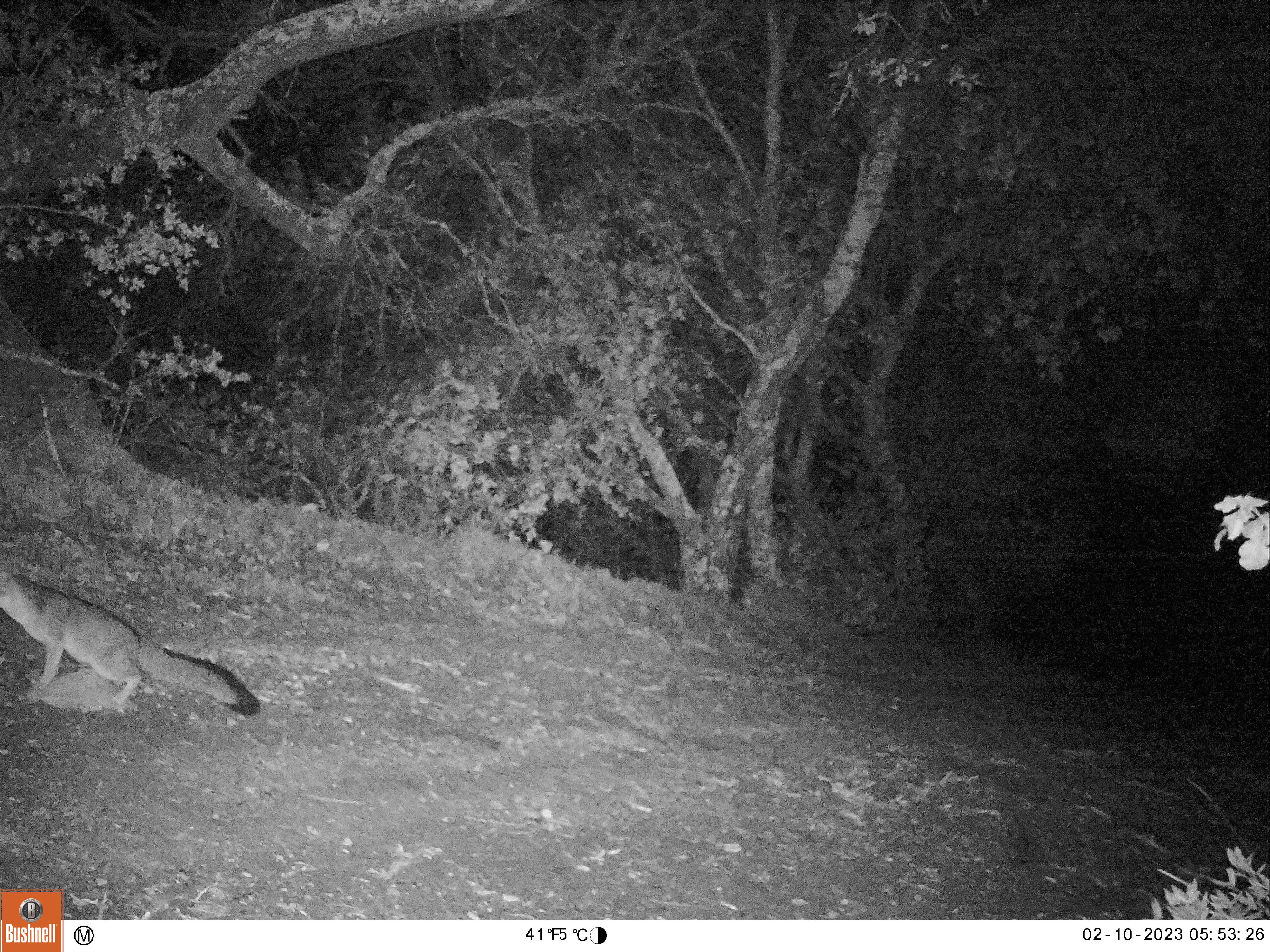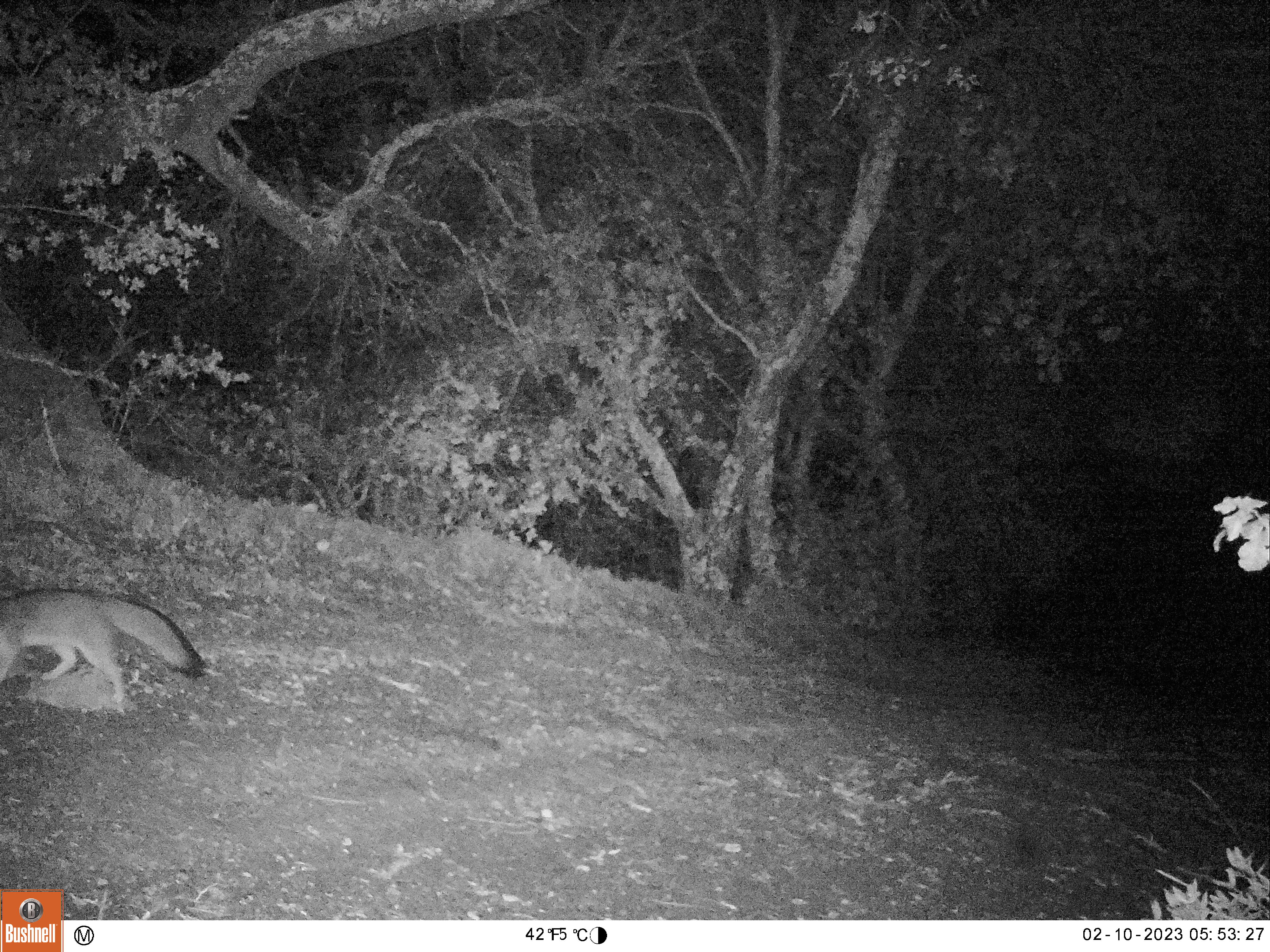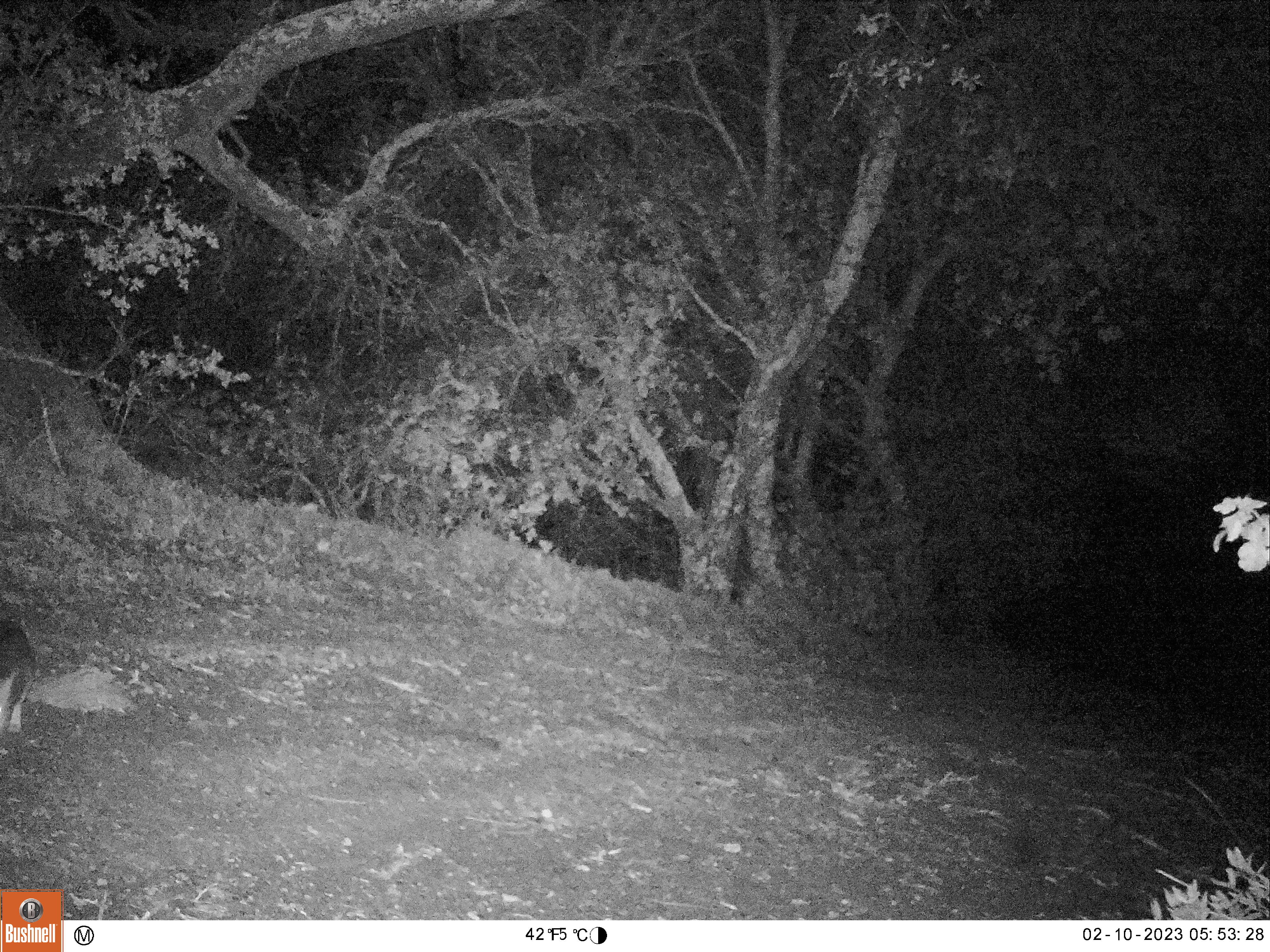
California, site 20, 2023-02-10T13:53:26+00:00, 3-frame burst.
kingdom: Animalia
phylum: Chordata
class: Mammalia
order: Carnivora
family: Canidae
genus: Urocyon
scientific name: Urocyon cinereoargenteus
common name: gray fox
Gray fox (Urocyon cinereoargenteus).